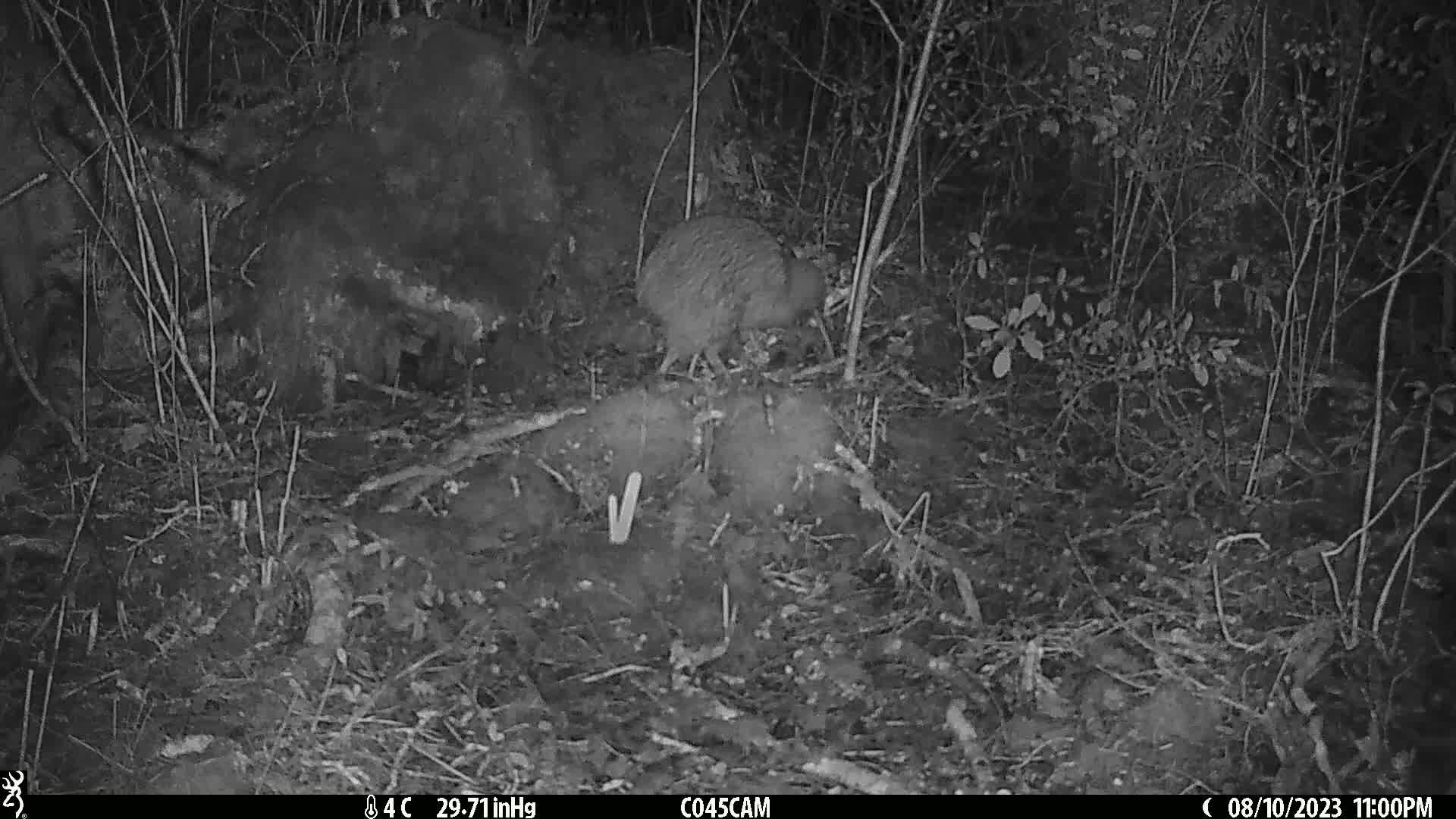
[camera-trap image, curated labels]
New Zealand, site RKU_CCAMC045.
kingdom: Animalia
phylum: Chordata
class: Aves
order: Apterygiformes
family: Apterygidae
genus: Apteryx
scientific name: Apteryx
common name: kiwi